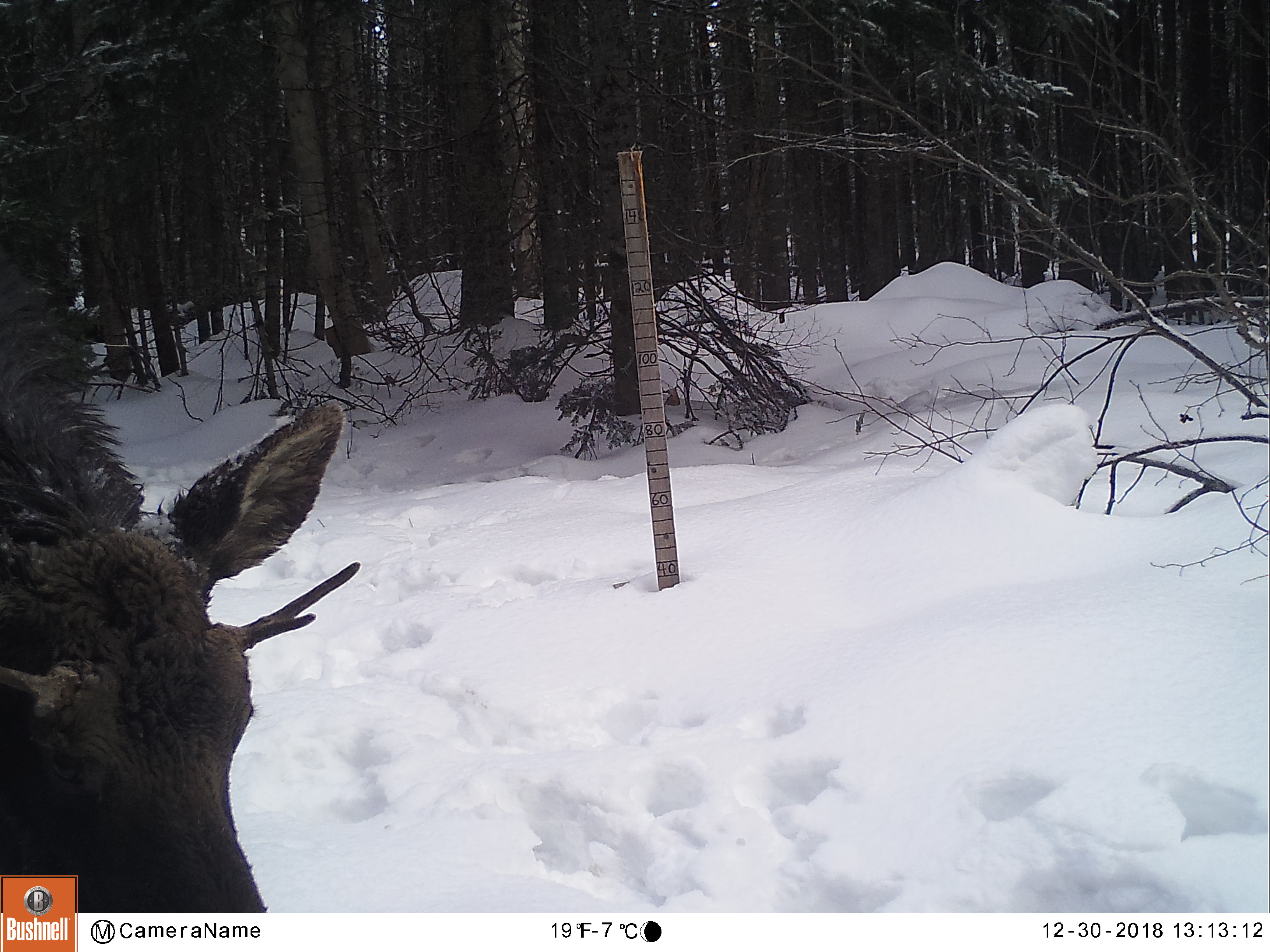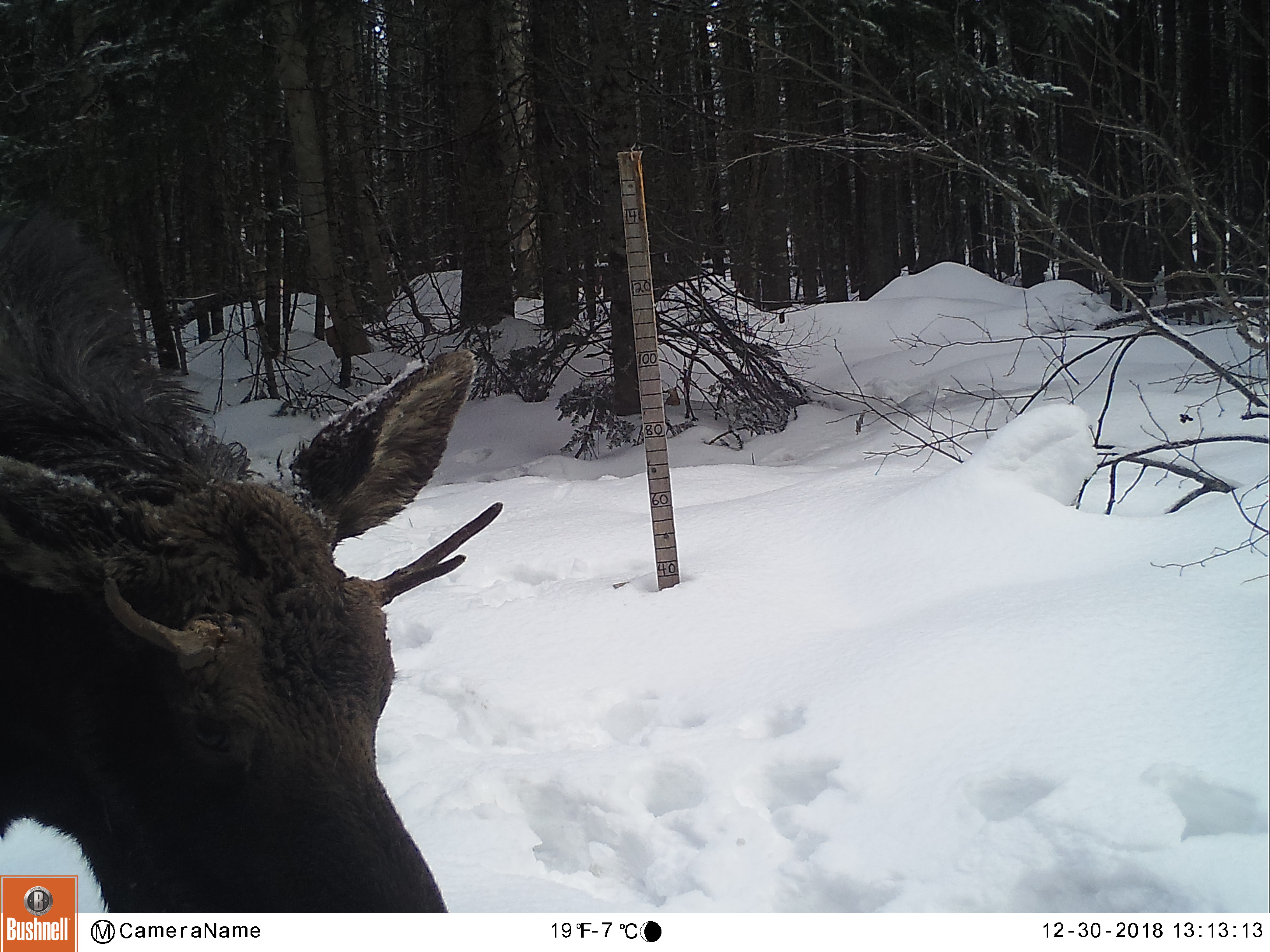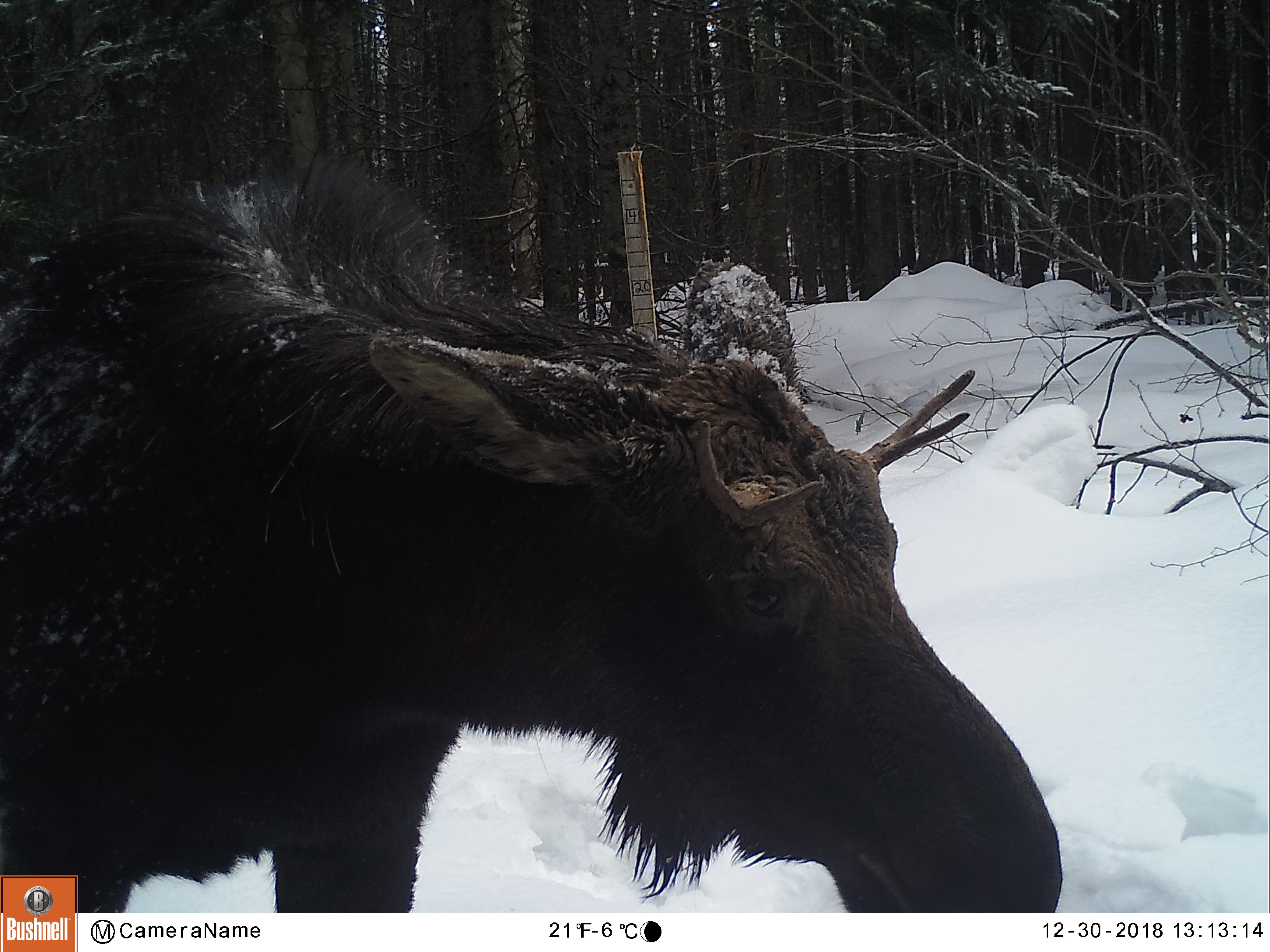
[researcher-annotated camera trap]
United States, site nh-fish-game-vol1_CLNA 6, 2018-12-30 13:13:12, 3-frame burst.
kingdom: Animalia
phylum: Chordata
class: Mammalia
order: Artiodactyla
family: Cervidae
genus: Alces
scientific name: Alces alces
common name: moose